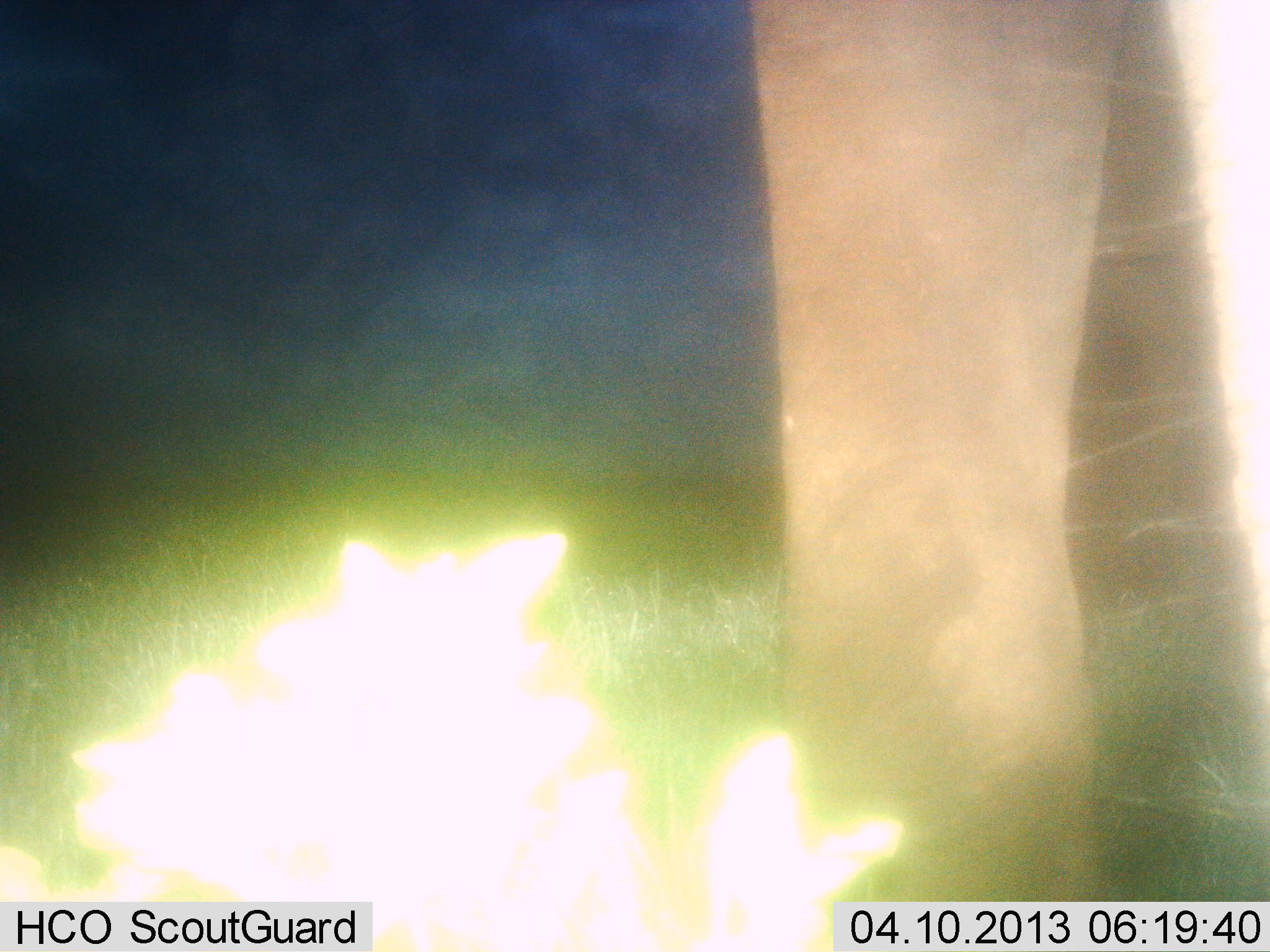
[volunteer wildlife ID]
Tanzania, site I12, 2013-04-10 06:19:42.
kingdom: Animalia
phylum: Chordata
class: Mammalia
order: Proboscidea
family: Elephantidae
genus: Loxodonta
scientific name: Loxodonta africana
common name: african bush elephant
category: elephant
Elephant (african bush elephant) (Loxodonta africana), count 1. Behavior (volunteer vote fractions): standing 100%, resting 0%, moving 0%, interacting 0%. Young present (vote fraction): 0%. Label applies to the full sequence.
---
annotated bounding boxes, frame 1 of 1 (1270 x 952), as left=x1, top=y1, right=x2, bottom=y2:
animal: left=747, top=0, right=1270, bottom=902